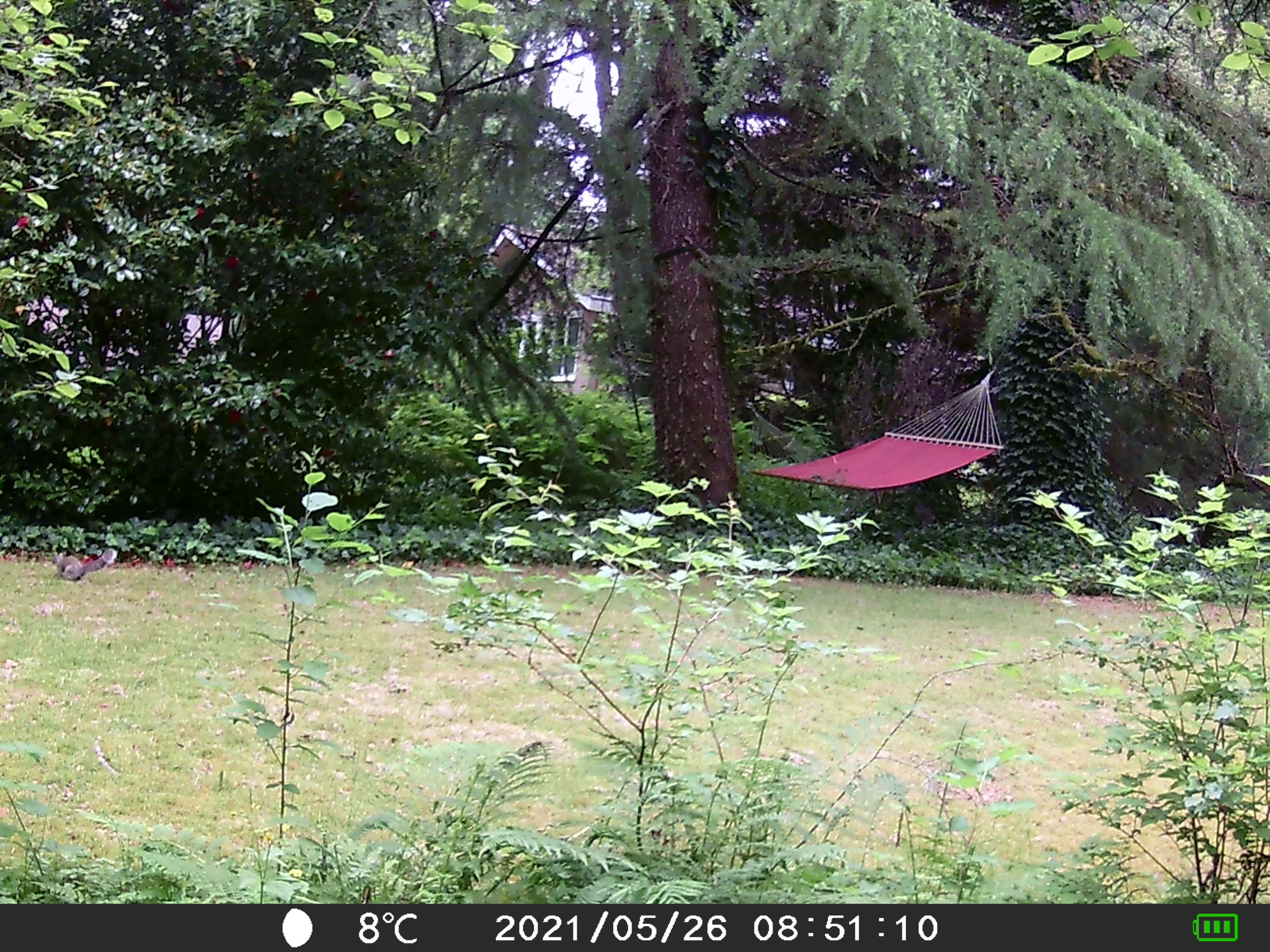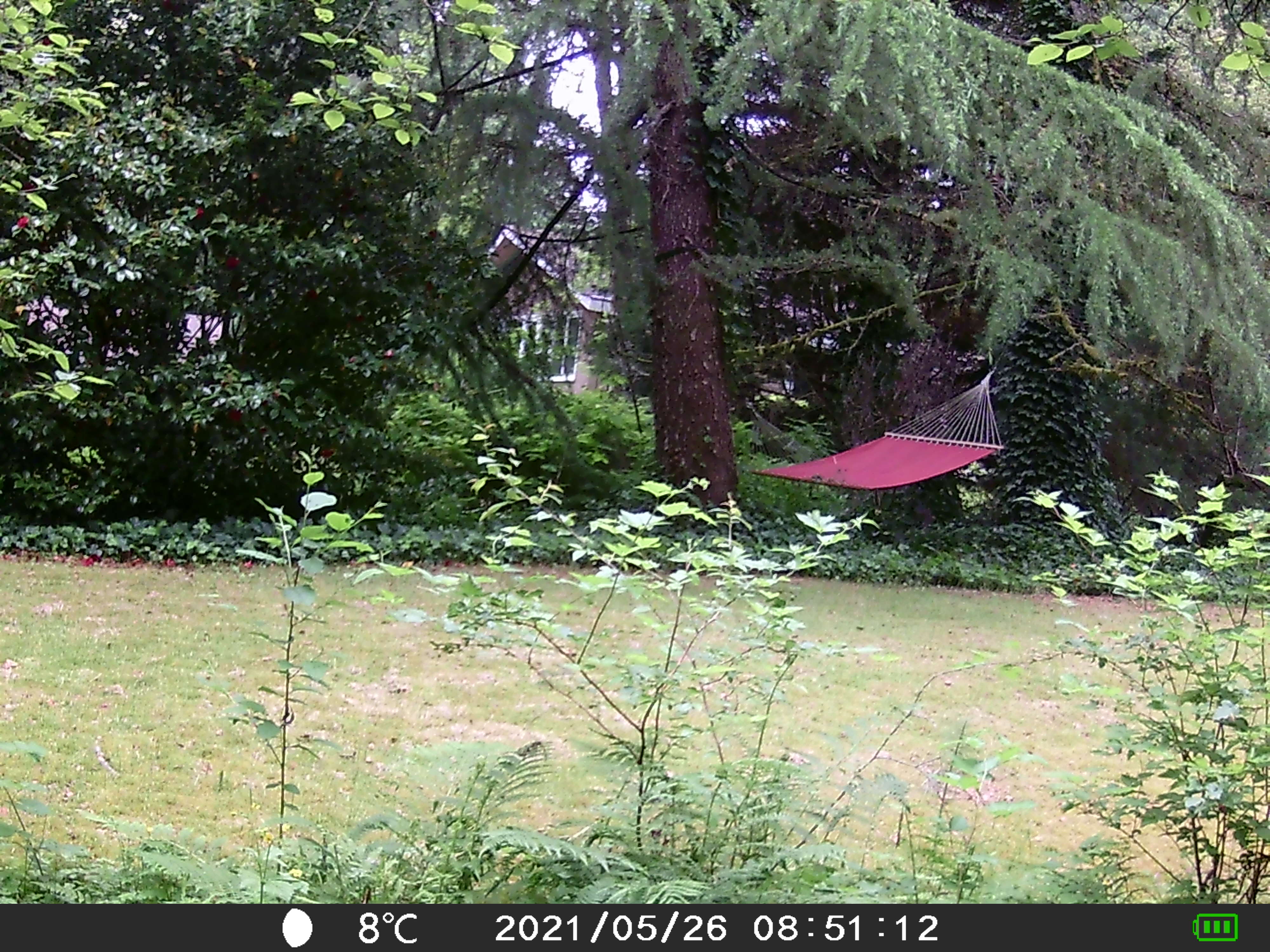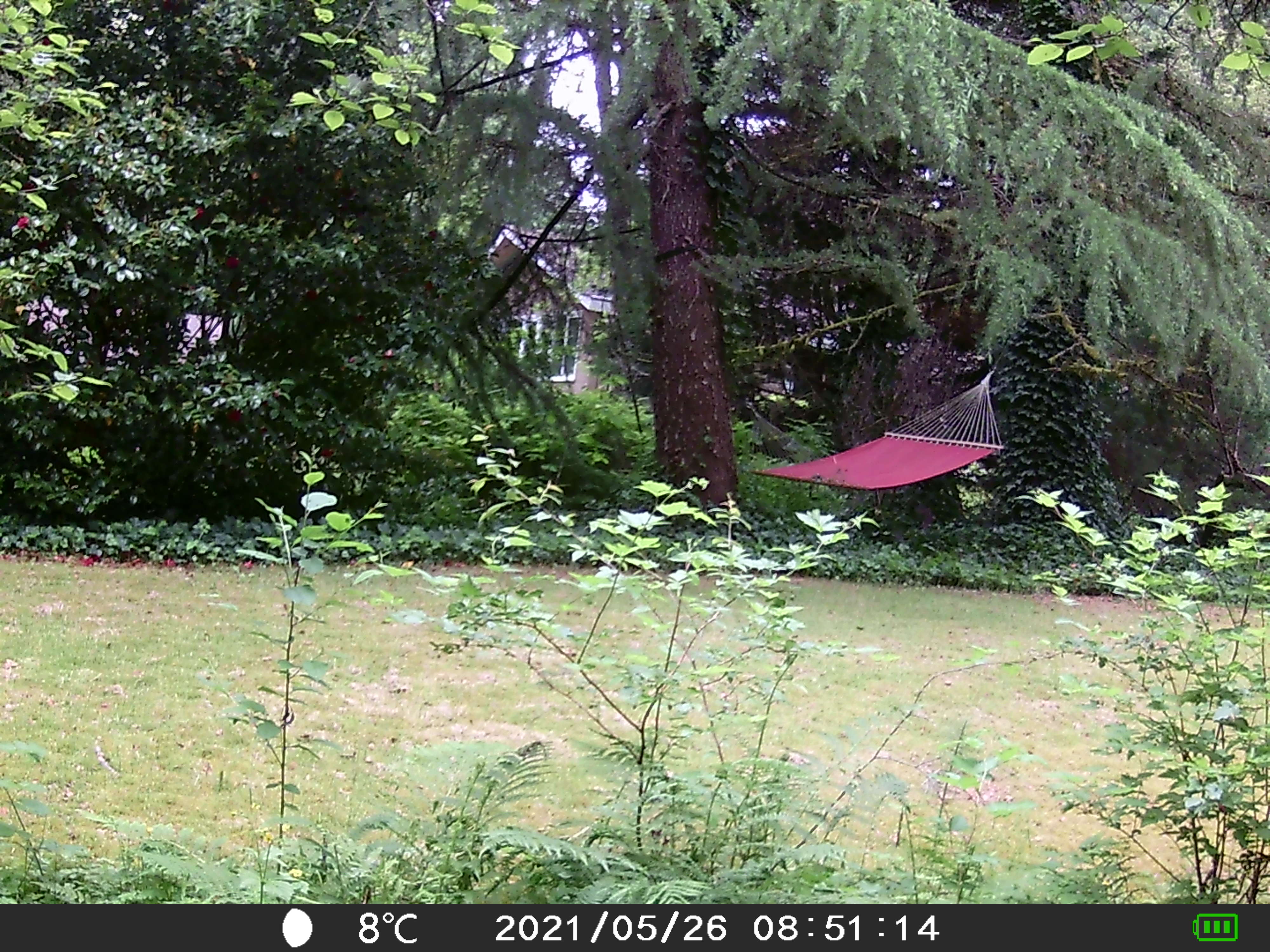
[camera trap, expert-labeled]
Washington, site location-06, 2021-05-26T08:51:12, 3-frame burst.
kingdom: Animalia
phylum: Chordata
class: Mammalia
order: Rodentia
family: Sciuridae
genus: Sciurus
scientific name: Sciurus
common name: squirrel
Squirrel (Sciurus).